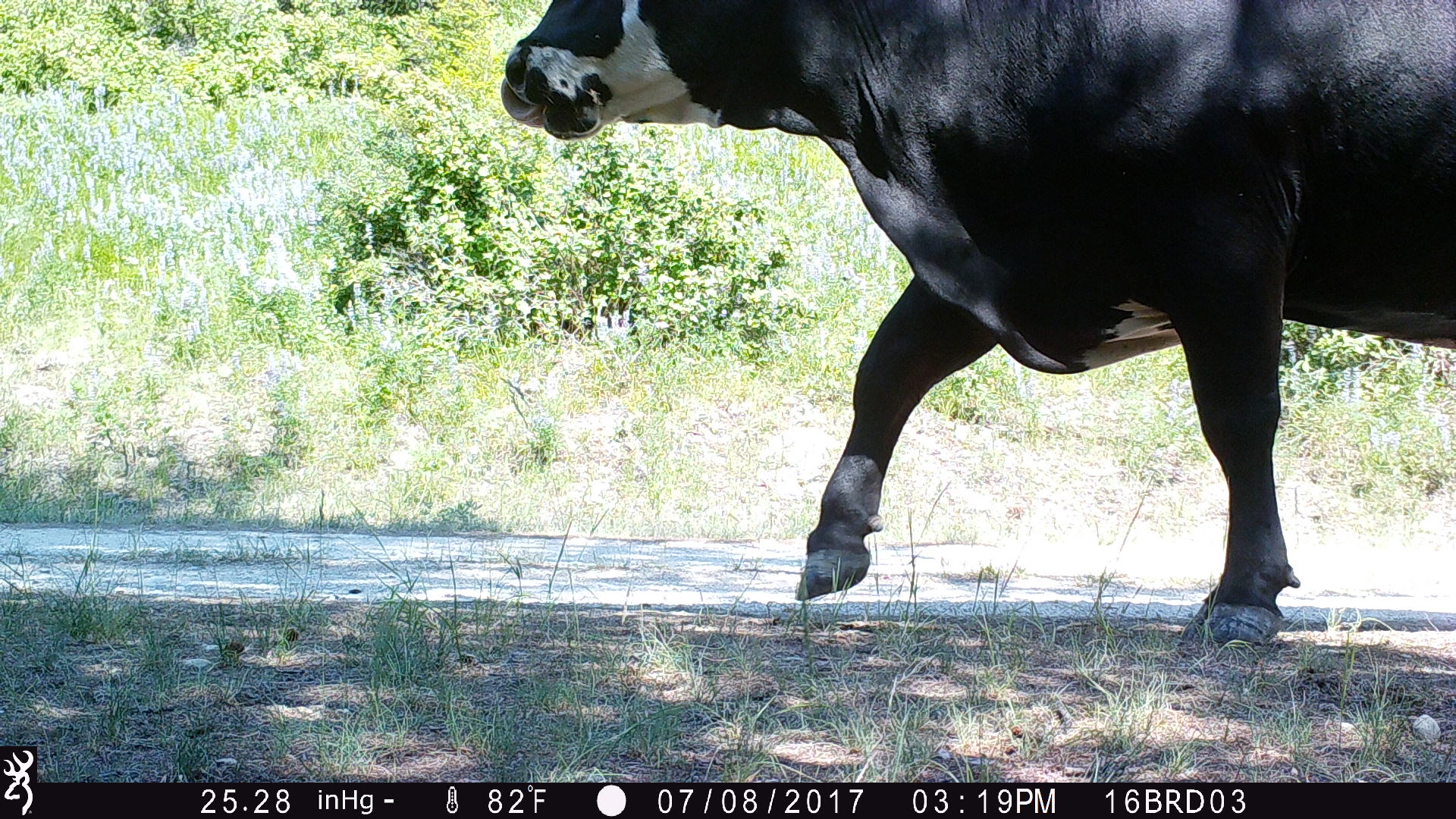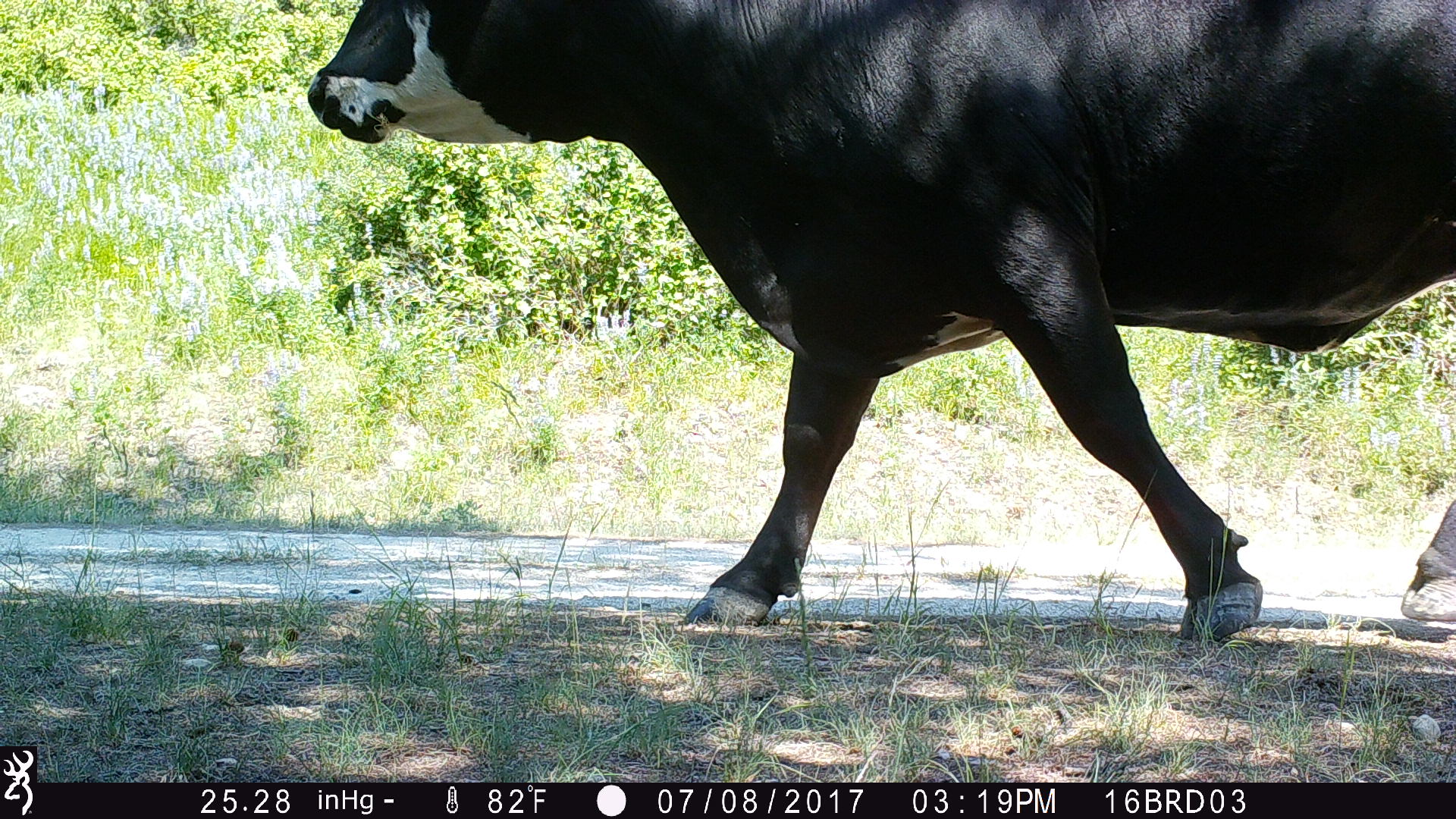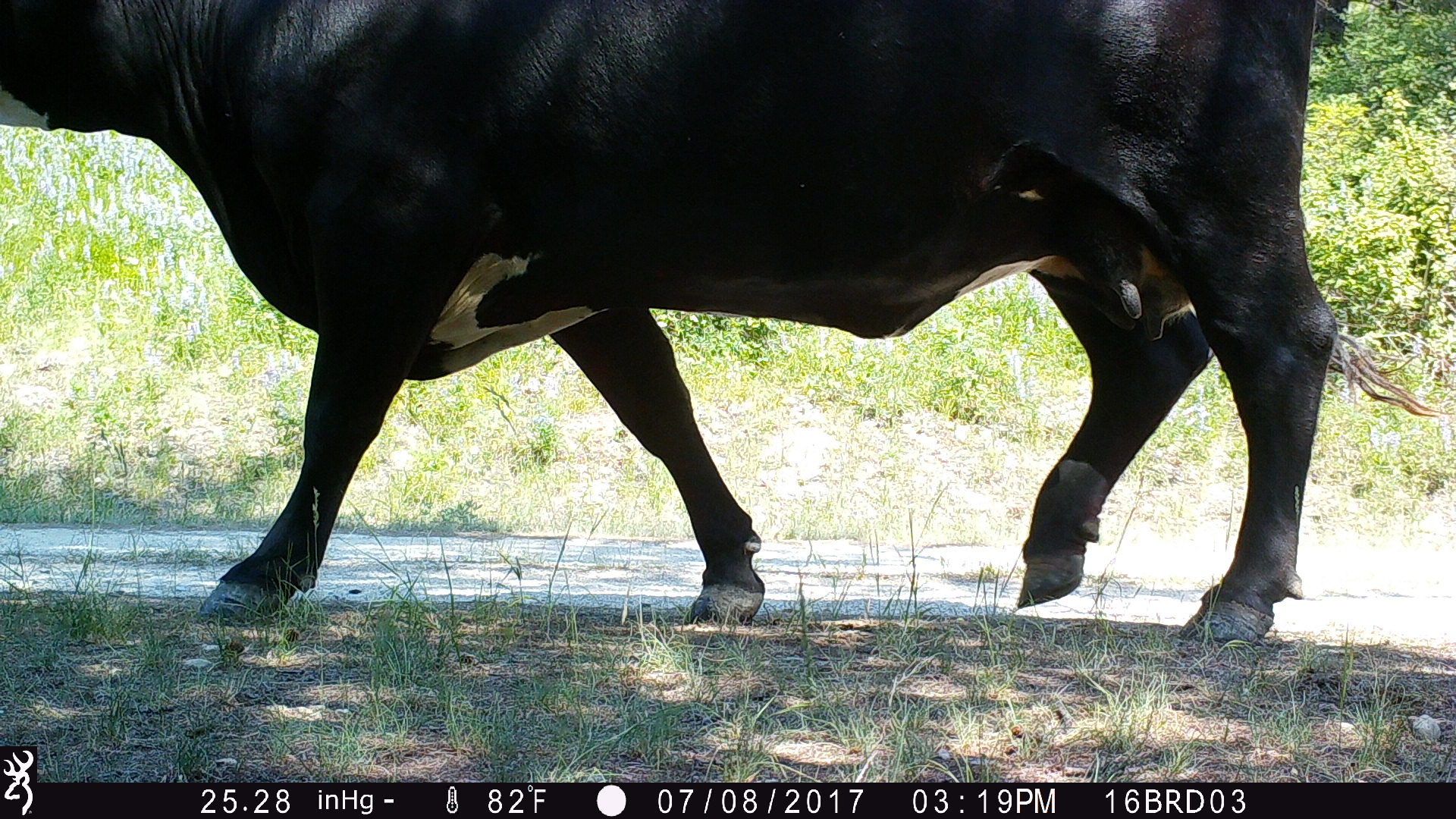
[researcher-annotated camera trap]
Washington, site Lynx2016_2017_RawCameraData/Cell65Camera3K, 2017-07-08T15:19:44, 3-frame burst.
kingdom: Animalia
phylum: Chordata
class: Mammalia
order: Artiodactyla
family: Bovidae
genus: Bos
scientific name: Bos taurus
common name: domestic cattle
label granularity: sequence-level